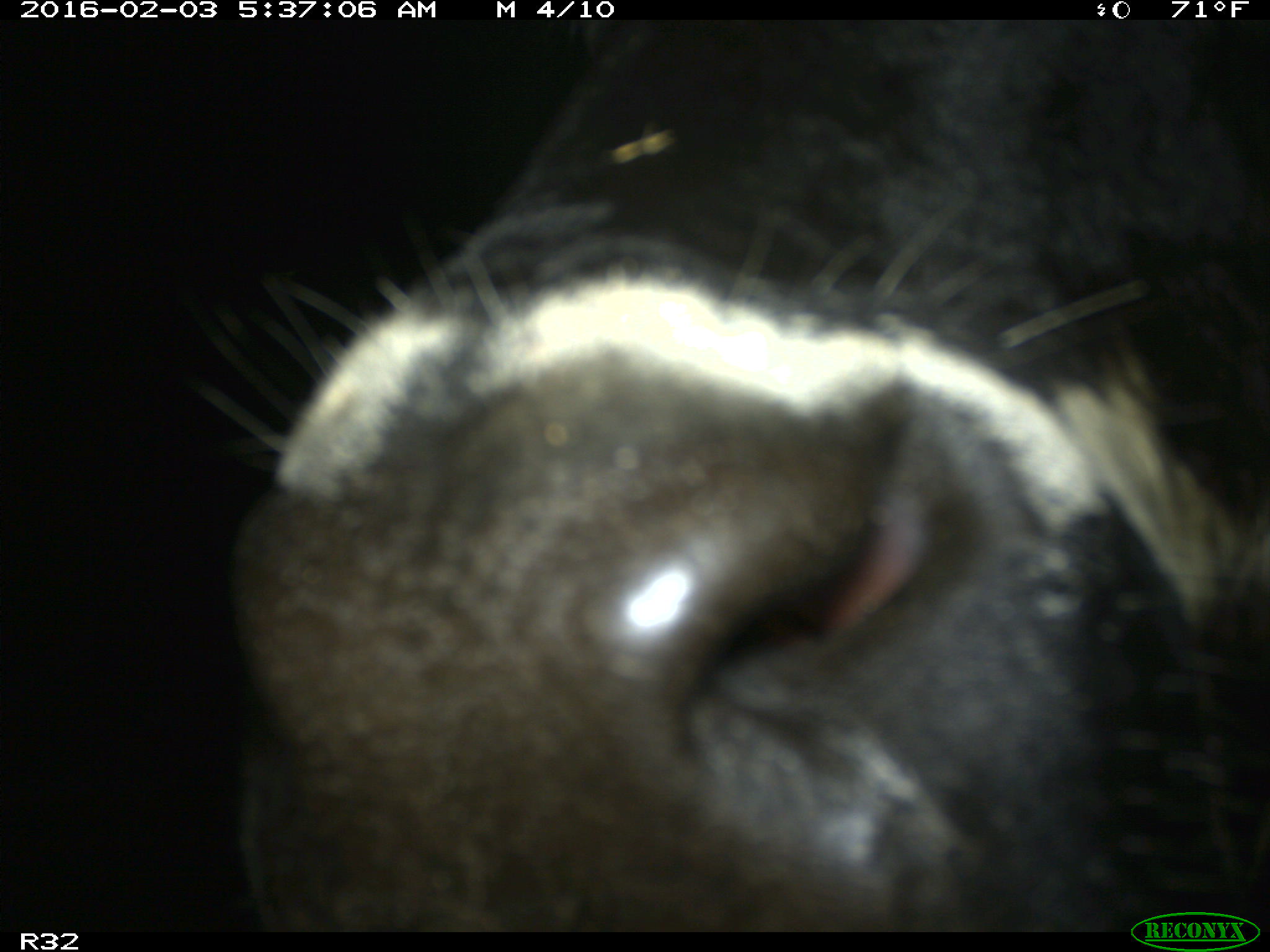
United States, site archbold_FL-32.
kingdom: Animalia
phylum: Chordata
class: Mammalia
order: Artiodactyla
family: Bovidae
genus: Bos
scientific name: Bos taurus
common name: domestic cow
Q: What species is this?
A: Bos taurus (domestic cow).